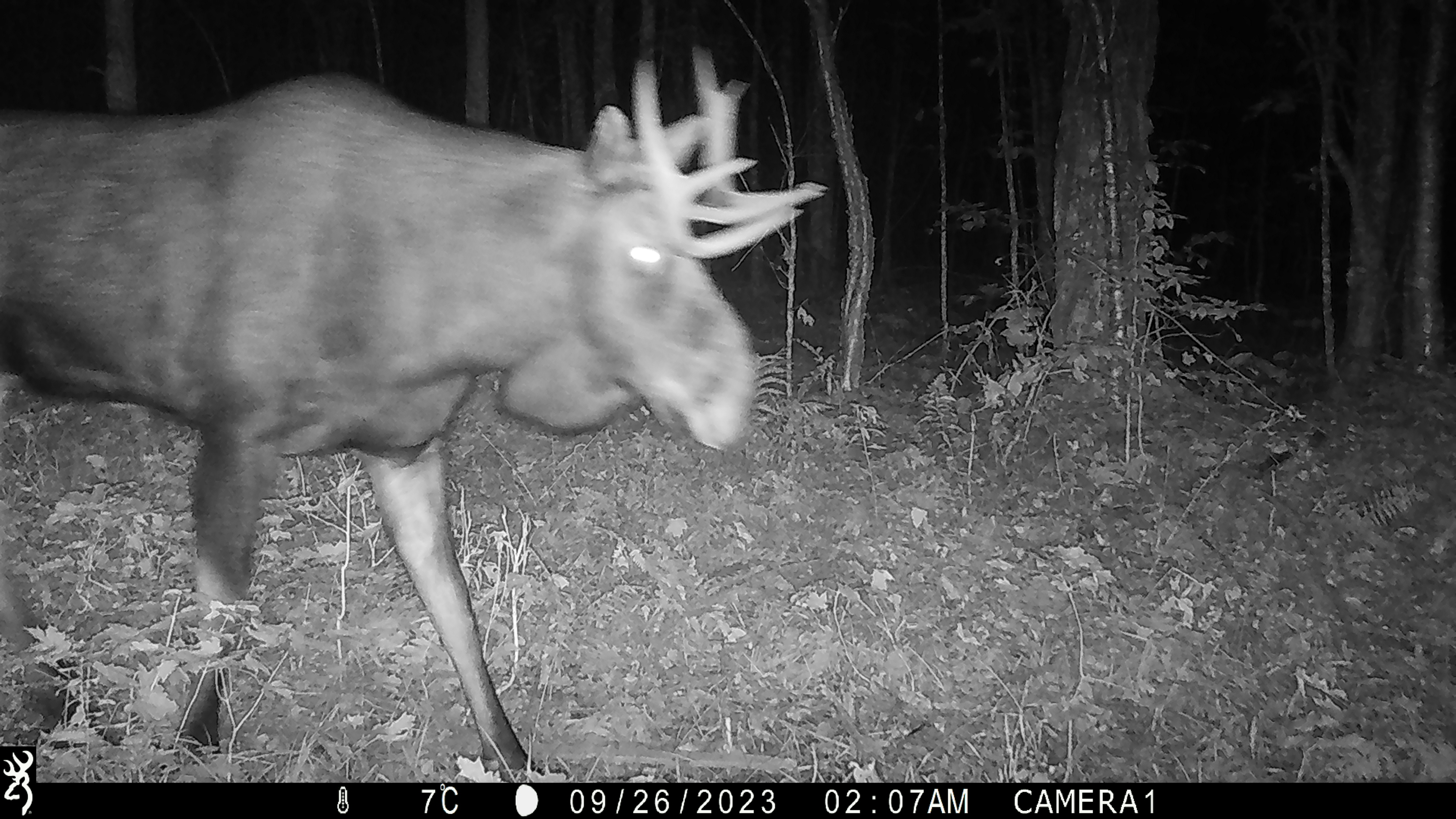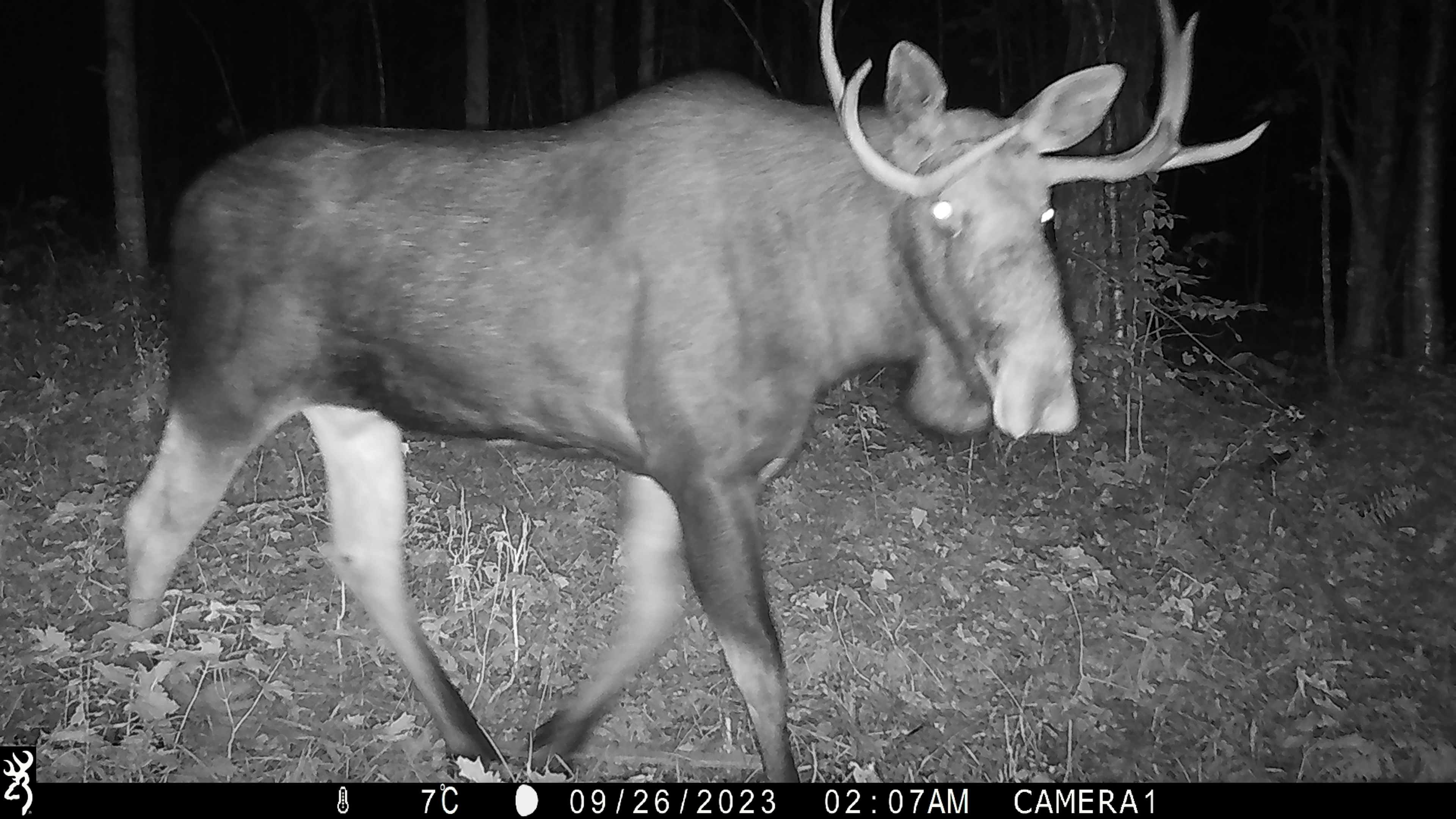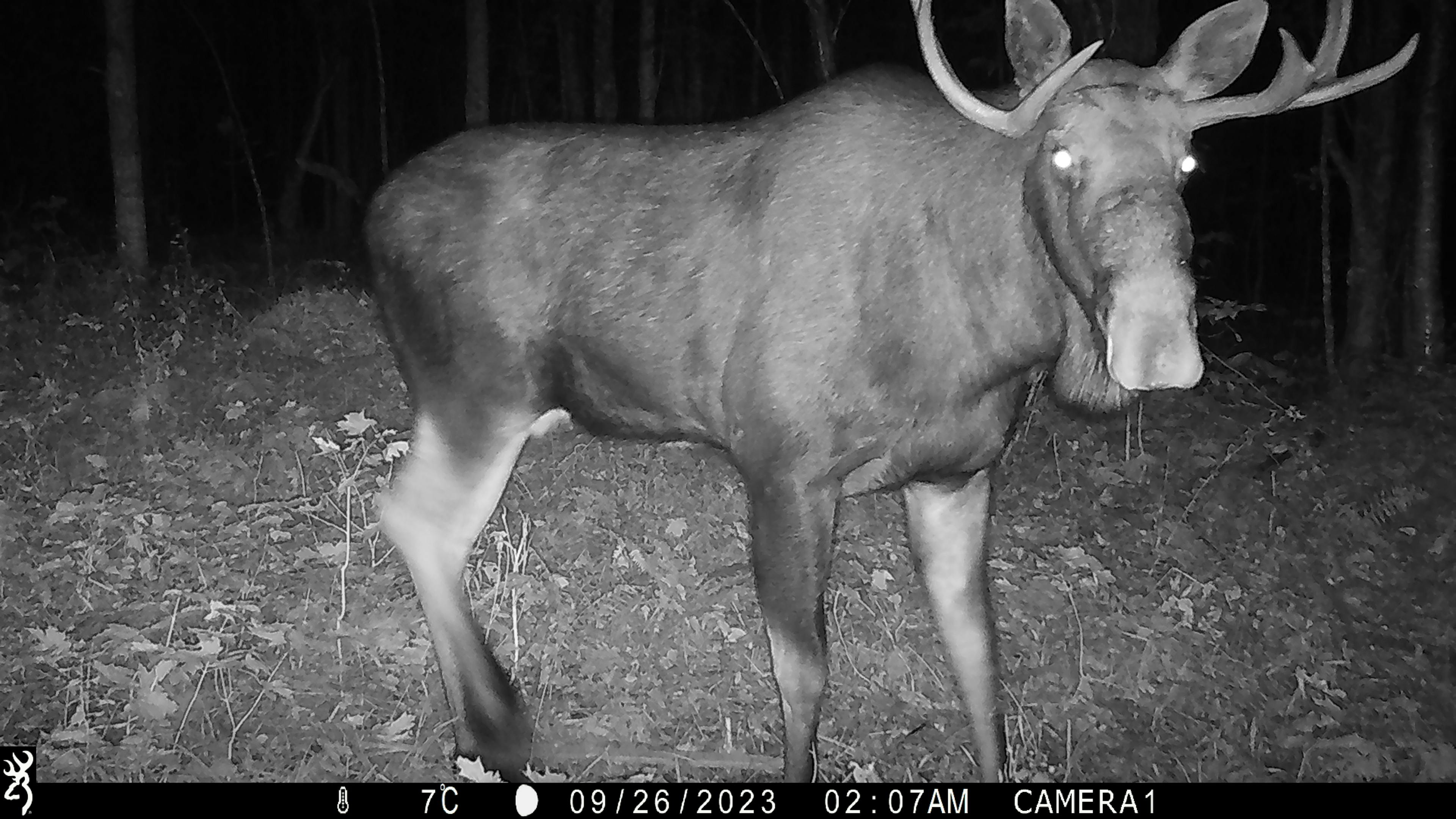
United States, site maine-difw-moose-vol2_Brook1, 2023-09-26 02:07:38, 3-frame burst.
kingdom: Animalia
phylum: Chordata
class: Mammalia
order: Artiodactyla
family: Cervidae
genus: Alces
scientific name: Alces alces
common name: moose